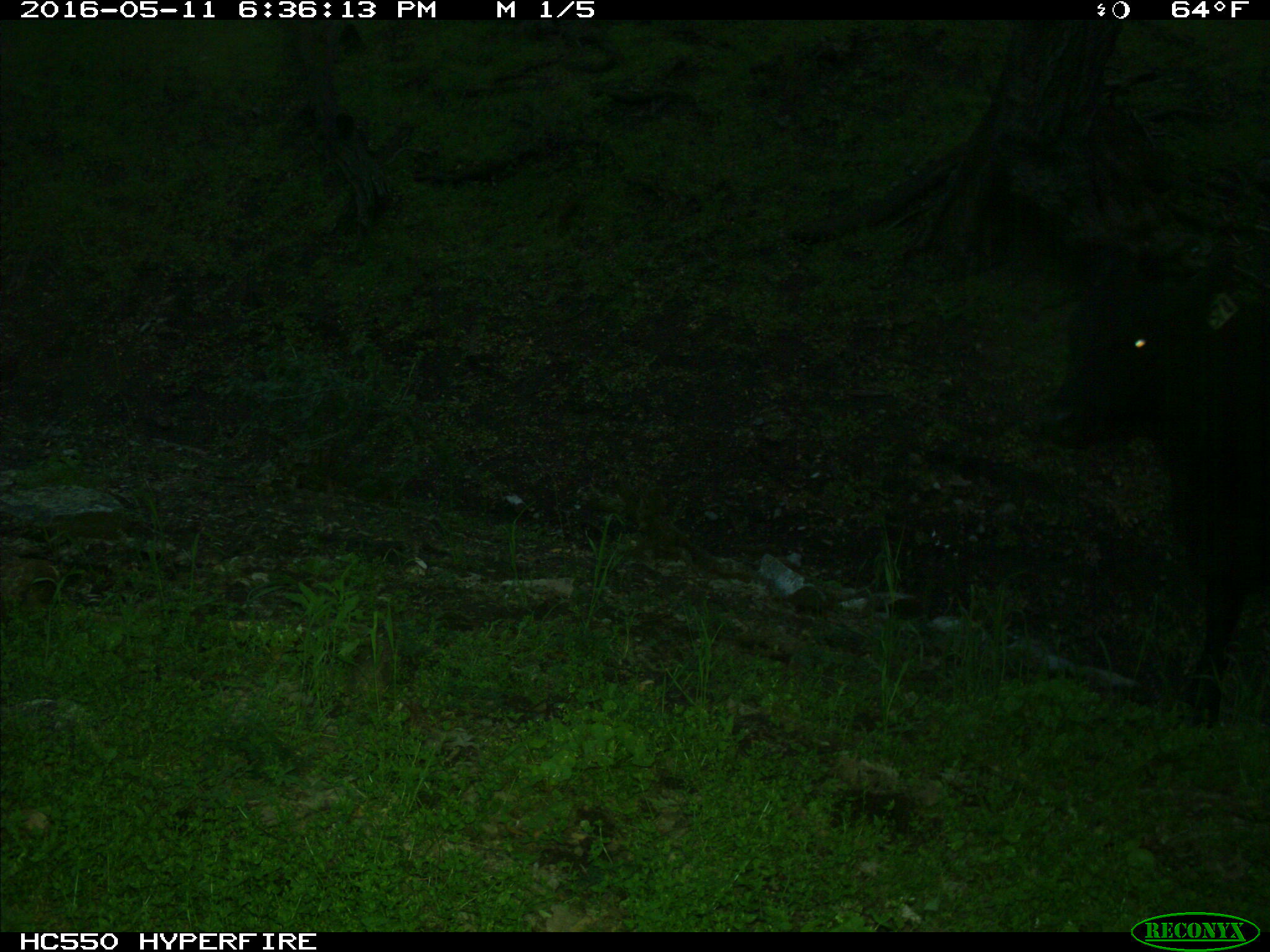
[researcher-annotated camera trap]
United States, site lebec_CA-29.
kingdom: Animalia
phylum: Chordata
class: Mammalia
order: Artiodactyla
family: Bovidae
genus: Bos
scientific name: Bos taurus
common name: domestic cow